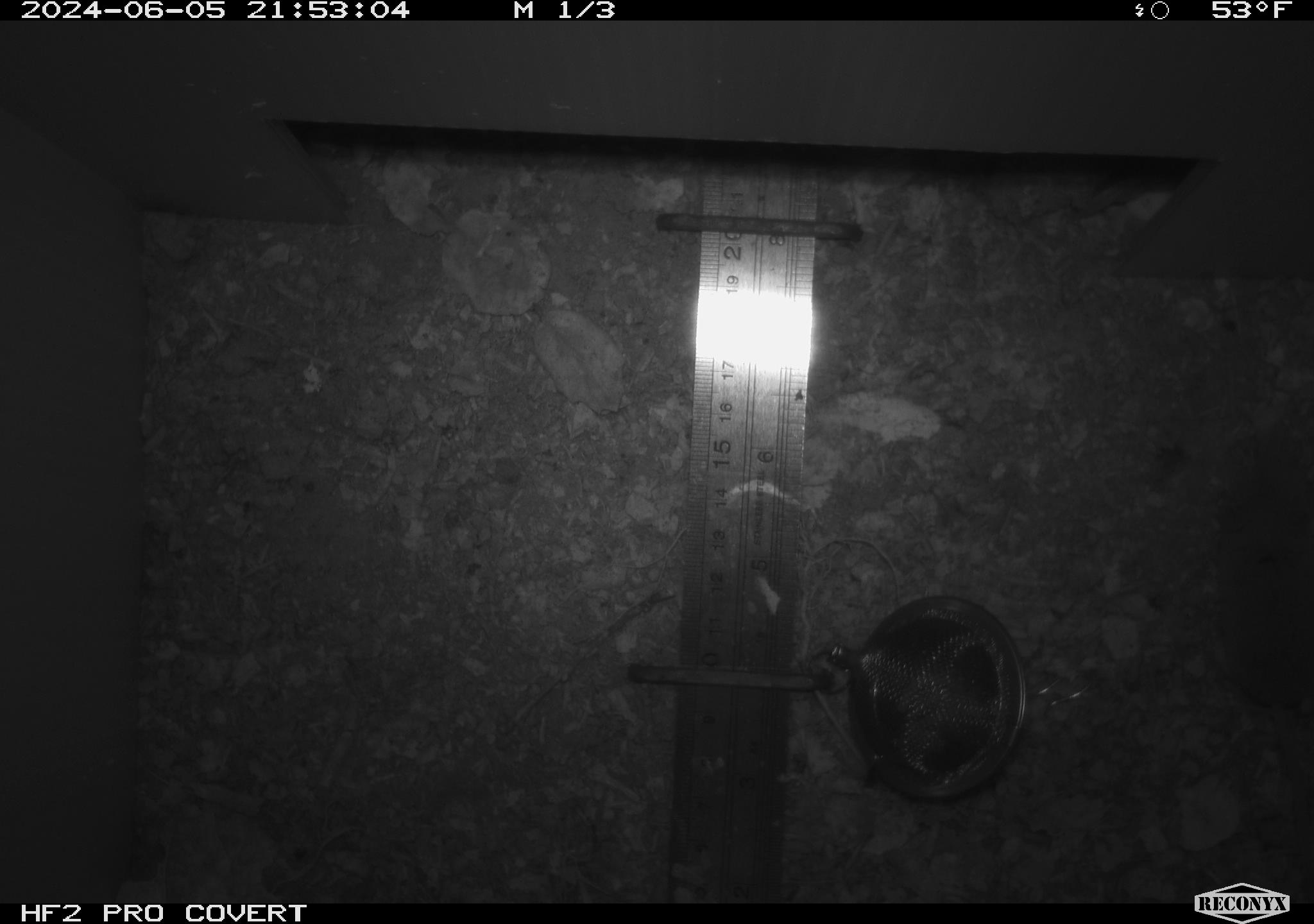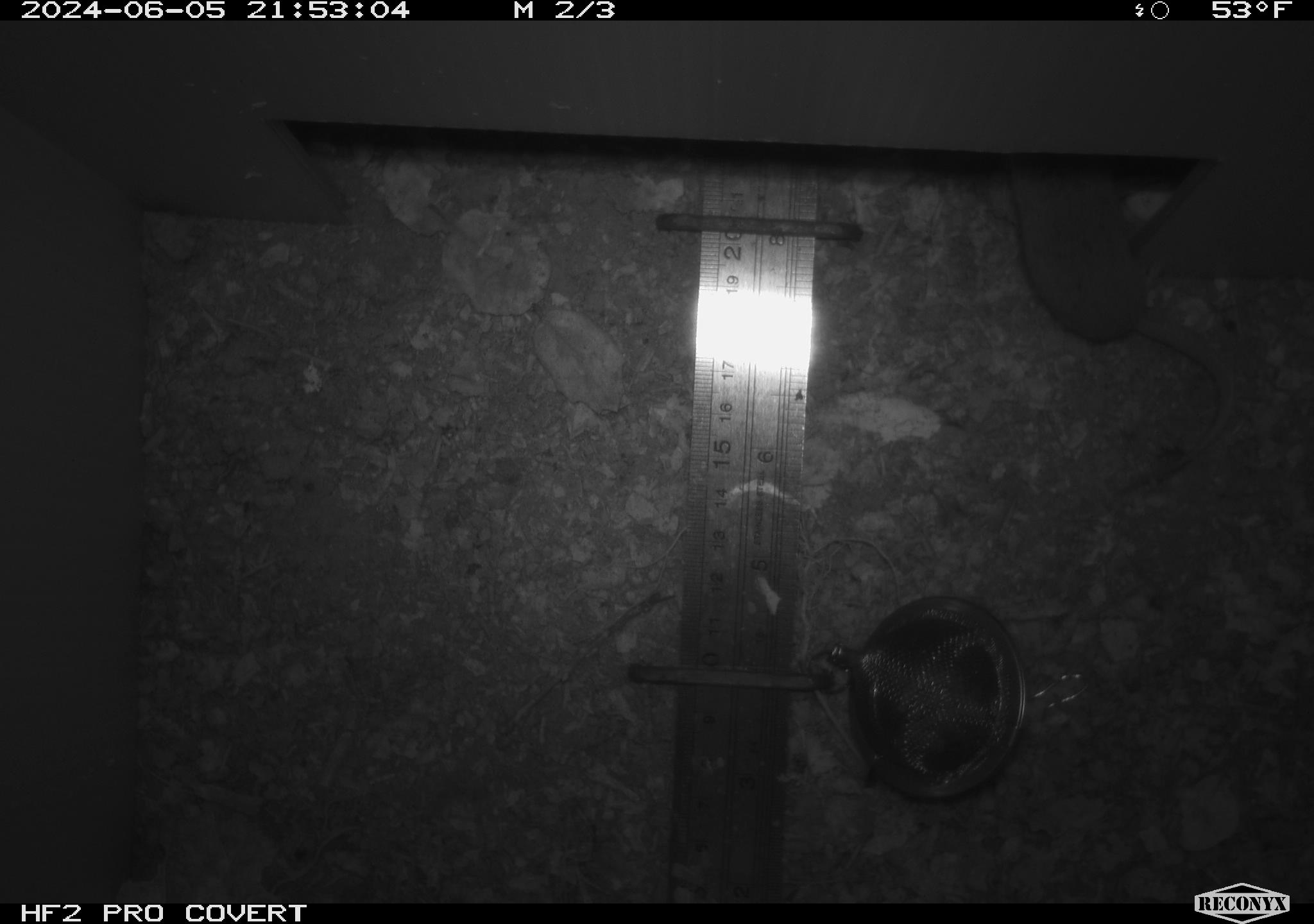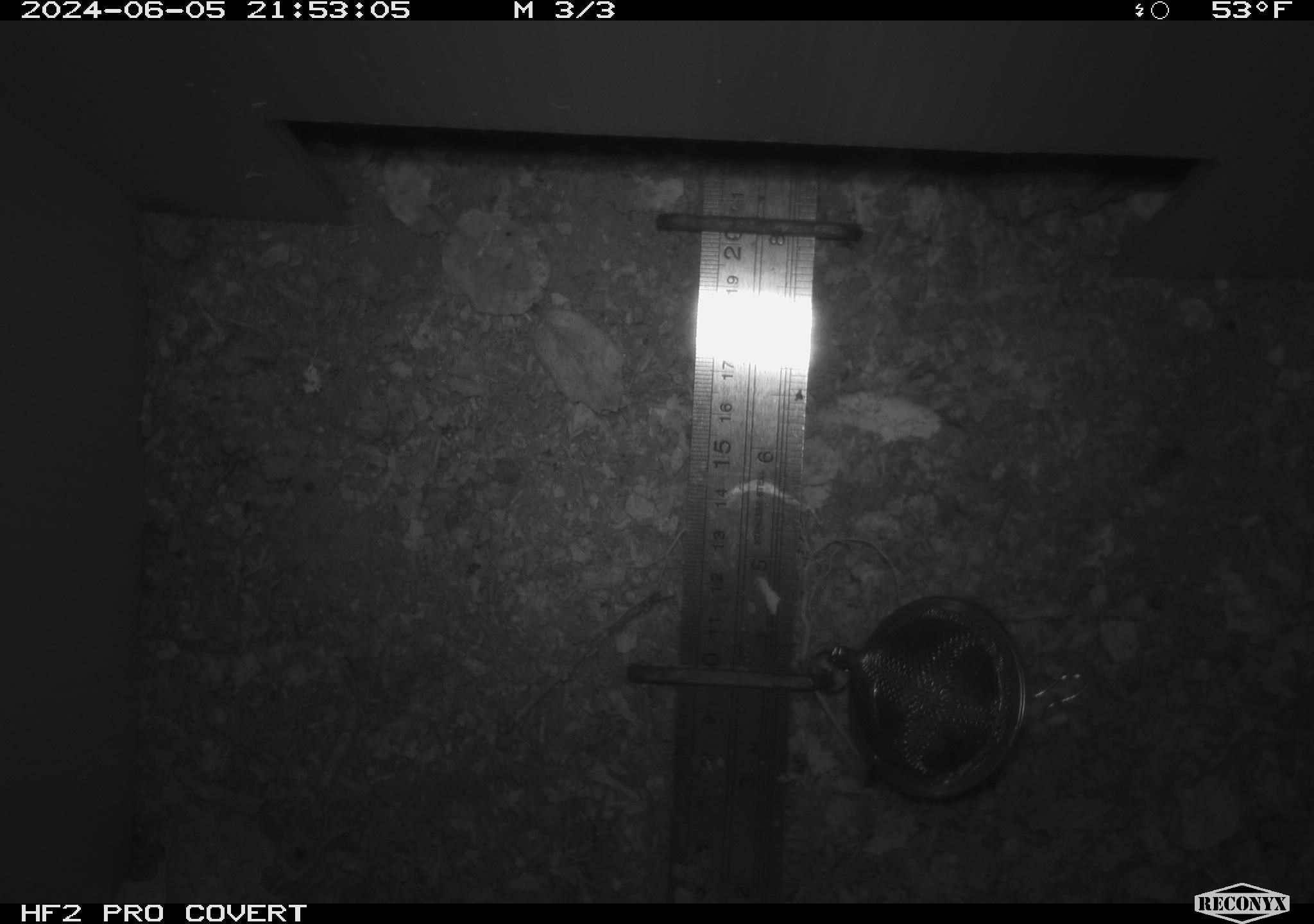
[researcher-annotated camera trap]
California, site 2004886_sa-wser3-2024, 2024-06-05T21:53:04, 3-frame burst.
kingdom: Animalia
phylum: Chordata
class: Mammalia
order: Eulipotyphla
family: Soricidae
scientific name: Soricidae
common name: shrews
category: soricidae family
Soricidae family (shrews) (Soricidae).